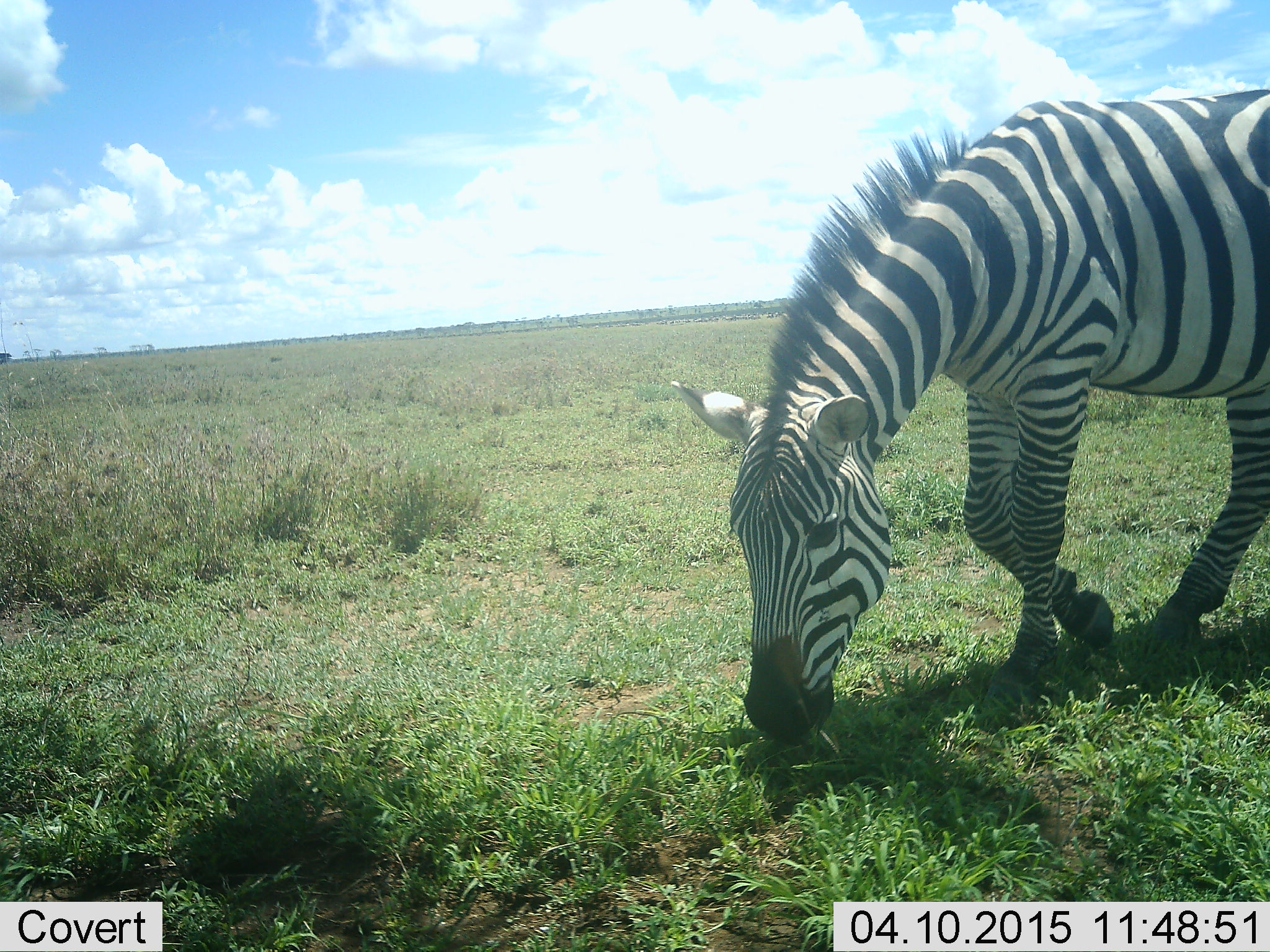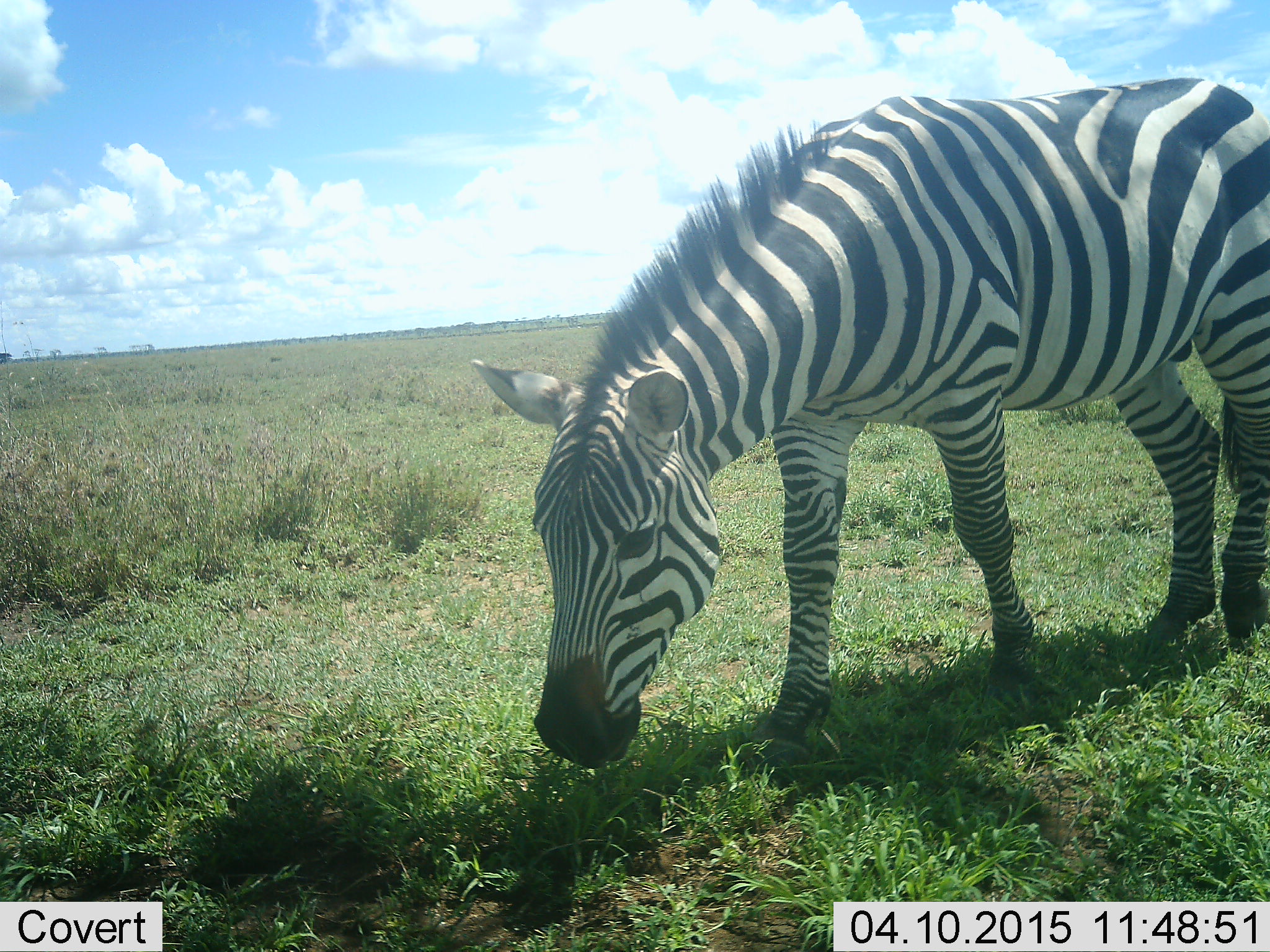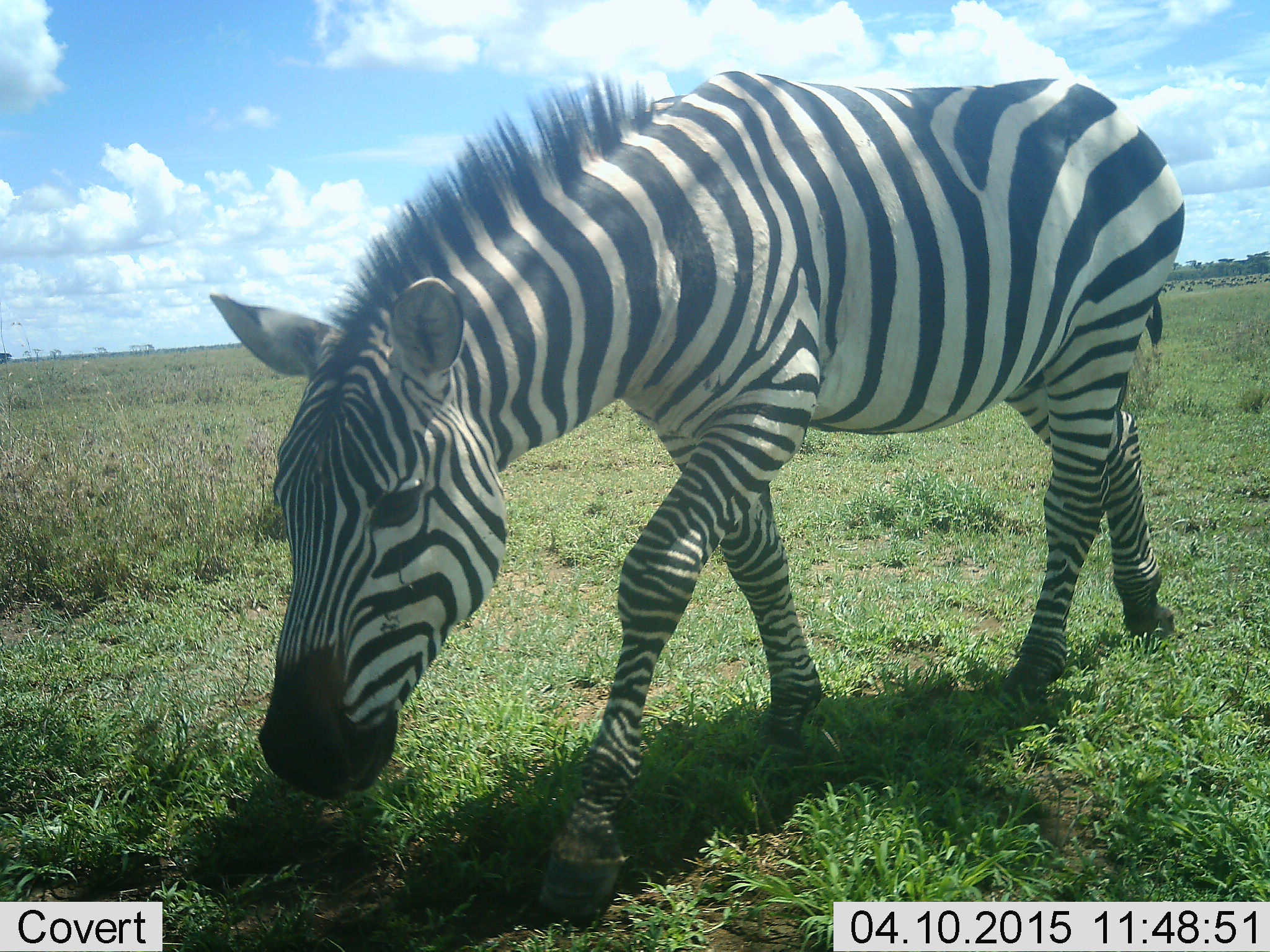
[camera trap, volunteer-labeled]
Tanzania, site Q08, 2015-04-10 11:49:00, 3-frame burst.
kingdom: Animalia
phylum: Chordata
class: Mammalia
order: Perissodactyla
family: Equidae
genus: Equus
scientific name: Equus quagga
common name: plains zebra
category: zebra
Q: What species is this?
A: Zebra (plains zebra) (Equus quagga).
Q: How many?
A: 1.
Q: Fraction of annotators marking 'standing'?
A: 0%.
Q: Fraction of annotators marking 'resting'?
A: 0%.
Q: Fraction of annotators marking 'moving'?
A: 55%.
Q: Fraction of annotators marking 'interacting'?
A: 0%.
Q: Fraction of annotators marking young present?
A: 0%.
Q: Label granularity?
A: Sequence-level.